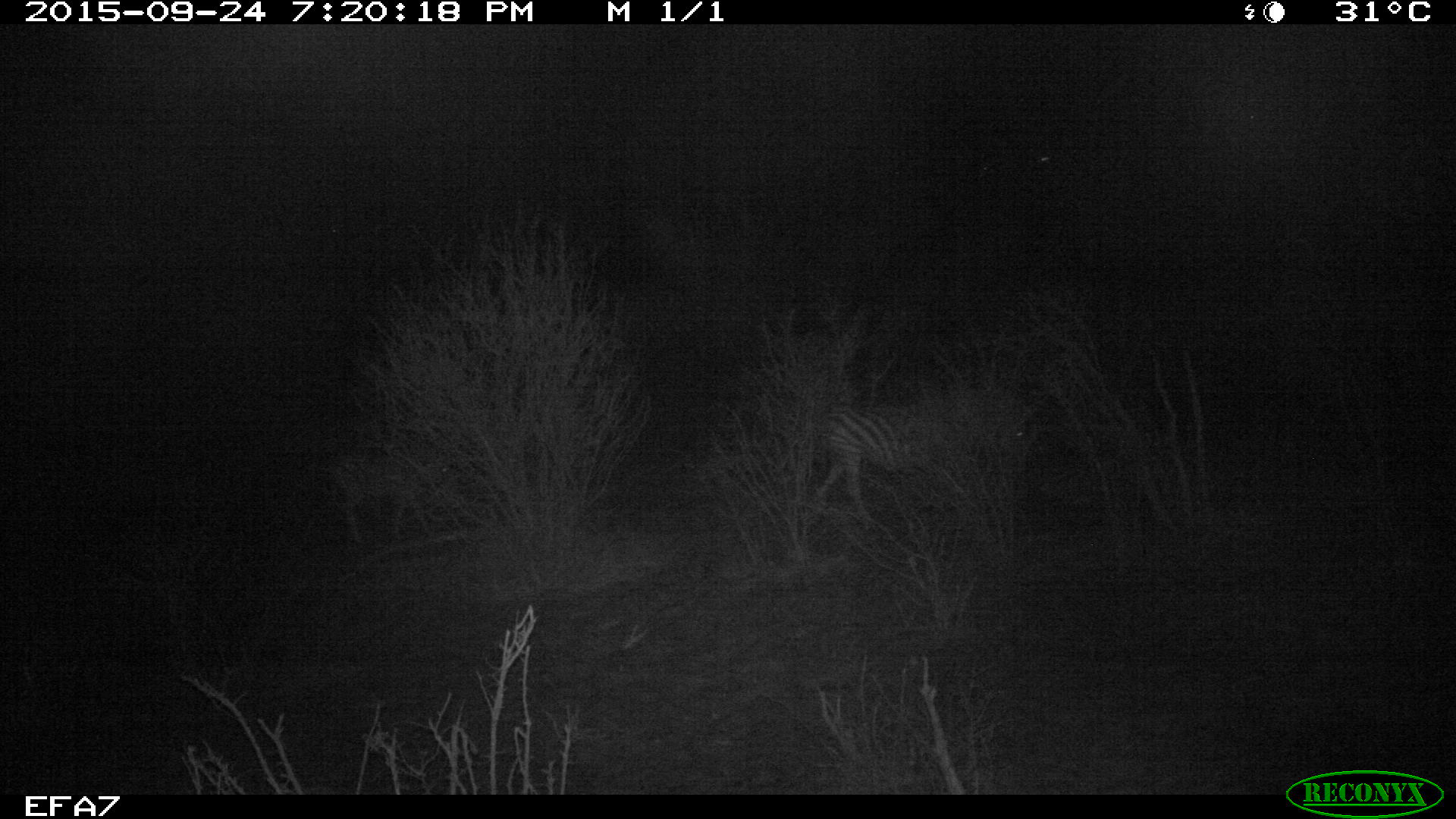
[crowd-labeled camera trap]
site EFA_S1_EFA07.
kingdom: Animalia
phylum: Chordata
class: Mammalia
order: Perissodactyla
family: Equidae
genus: Equus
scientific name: Equus quagga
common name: plains zebra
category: zebraplains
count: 2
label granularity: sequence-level